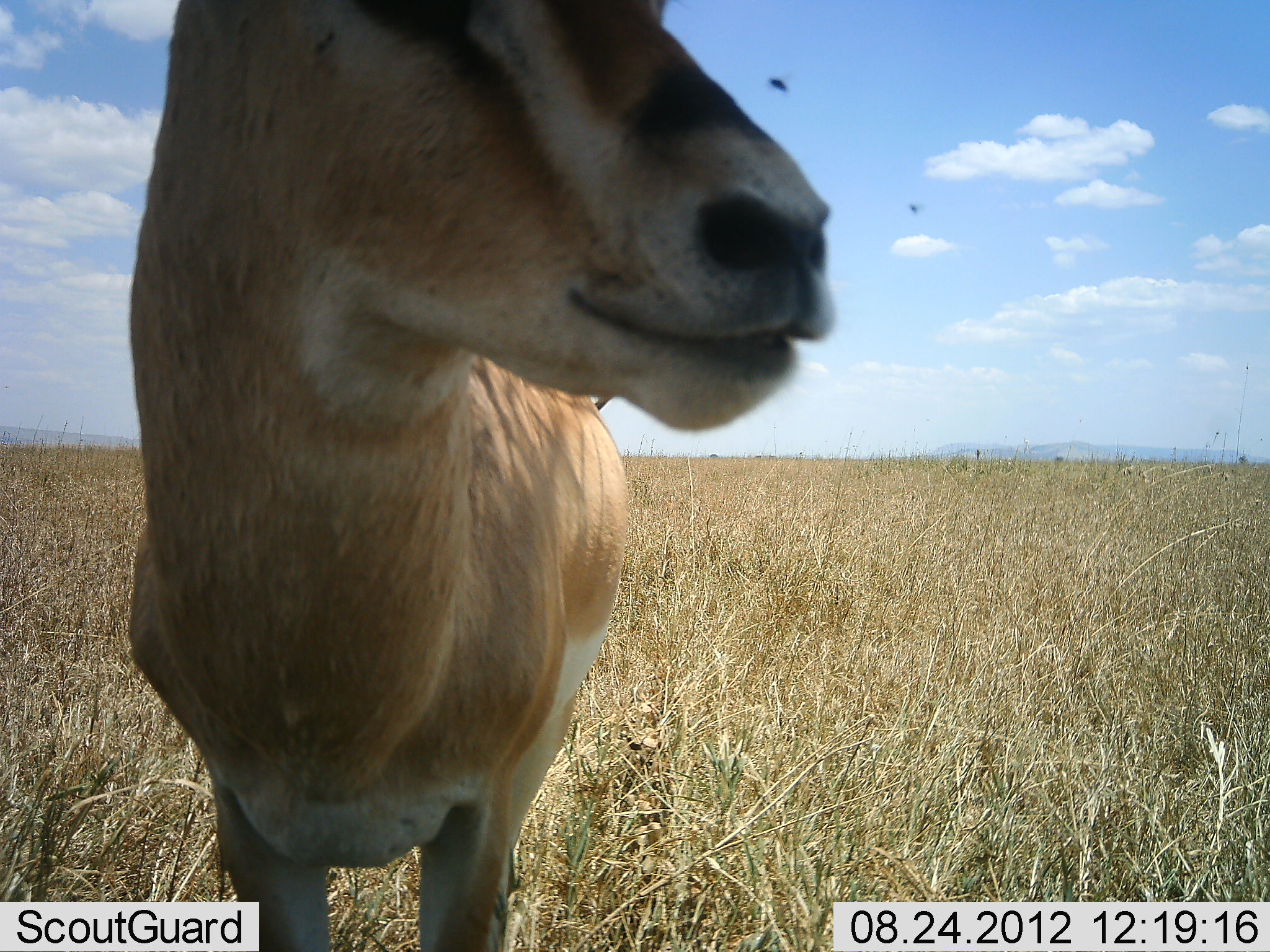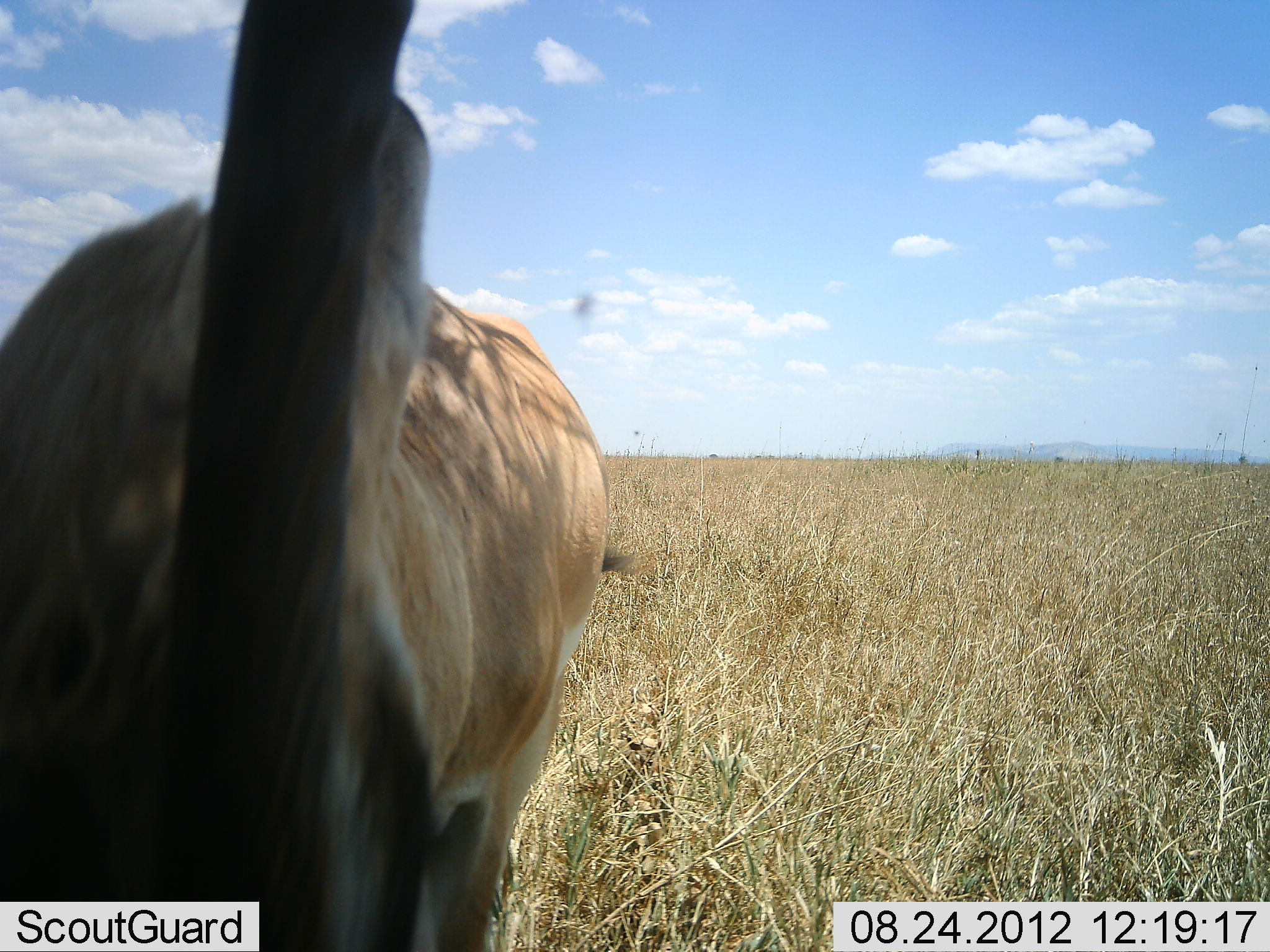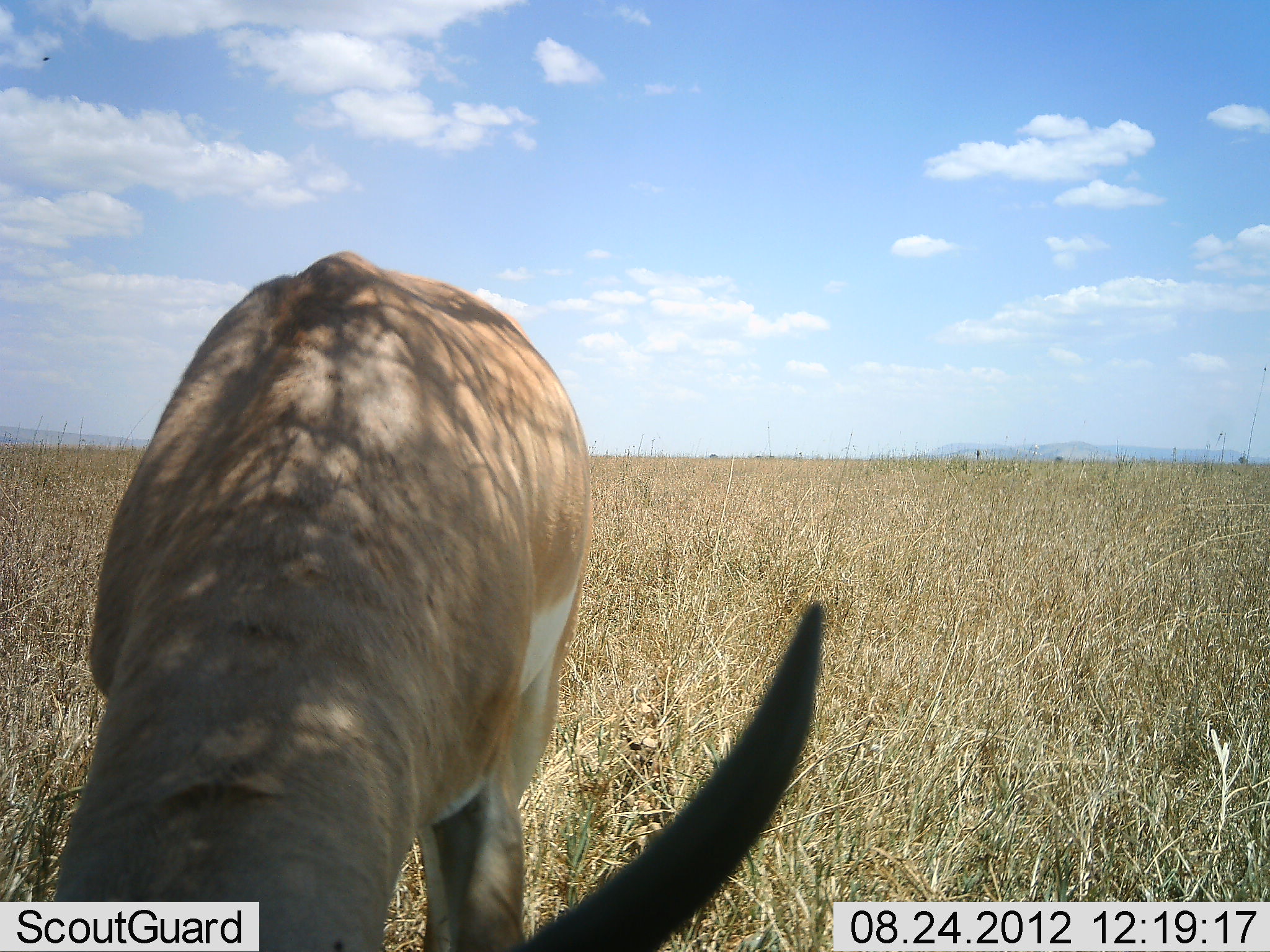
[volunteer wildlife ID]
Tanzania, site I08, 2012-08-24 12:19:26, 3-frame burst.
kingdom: Animalia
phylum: Chordata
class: Mammalia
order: Artiodactyla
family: Bovidae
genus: Nanger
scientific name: Nanger granti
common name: grant's gazelle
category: gazellegrants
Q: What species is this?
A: Gazellegrants (grant's gazelle) (Nanger granti).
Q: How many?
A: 1.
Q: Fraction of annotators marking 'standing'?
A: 90%.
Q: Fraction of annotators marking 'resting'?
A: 0%.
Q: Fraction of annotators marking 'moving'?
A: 10%.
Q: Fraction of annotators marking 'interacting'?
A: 0%.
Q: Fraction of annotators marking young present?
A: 0%.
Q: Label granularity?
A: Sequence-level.